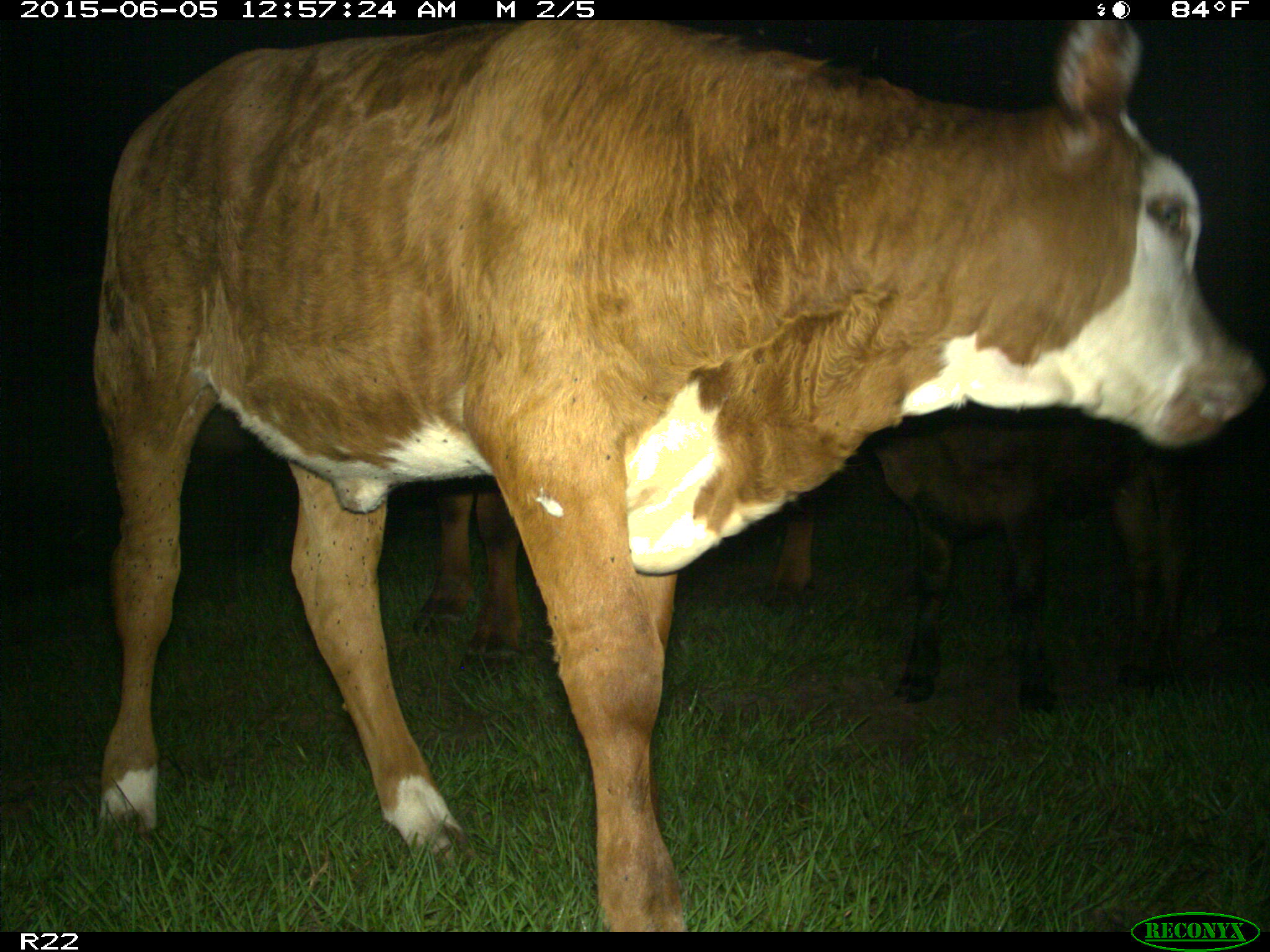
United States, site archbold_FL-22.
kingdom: Animalia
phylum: Chordata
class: Mammalia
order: Artiodactyla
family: Bovidae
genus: Bos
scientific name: Bos taurus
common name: domestic cow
Bos taurus (domestic cow).